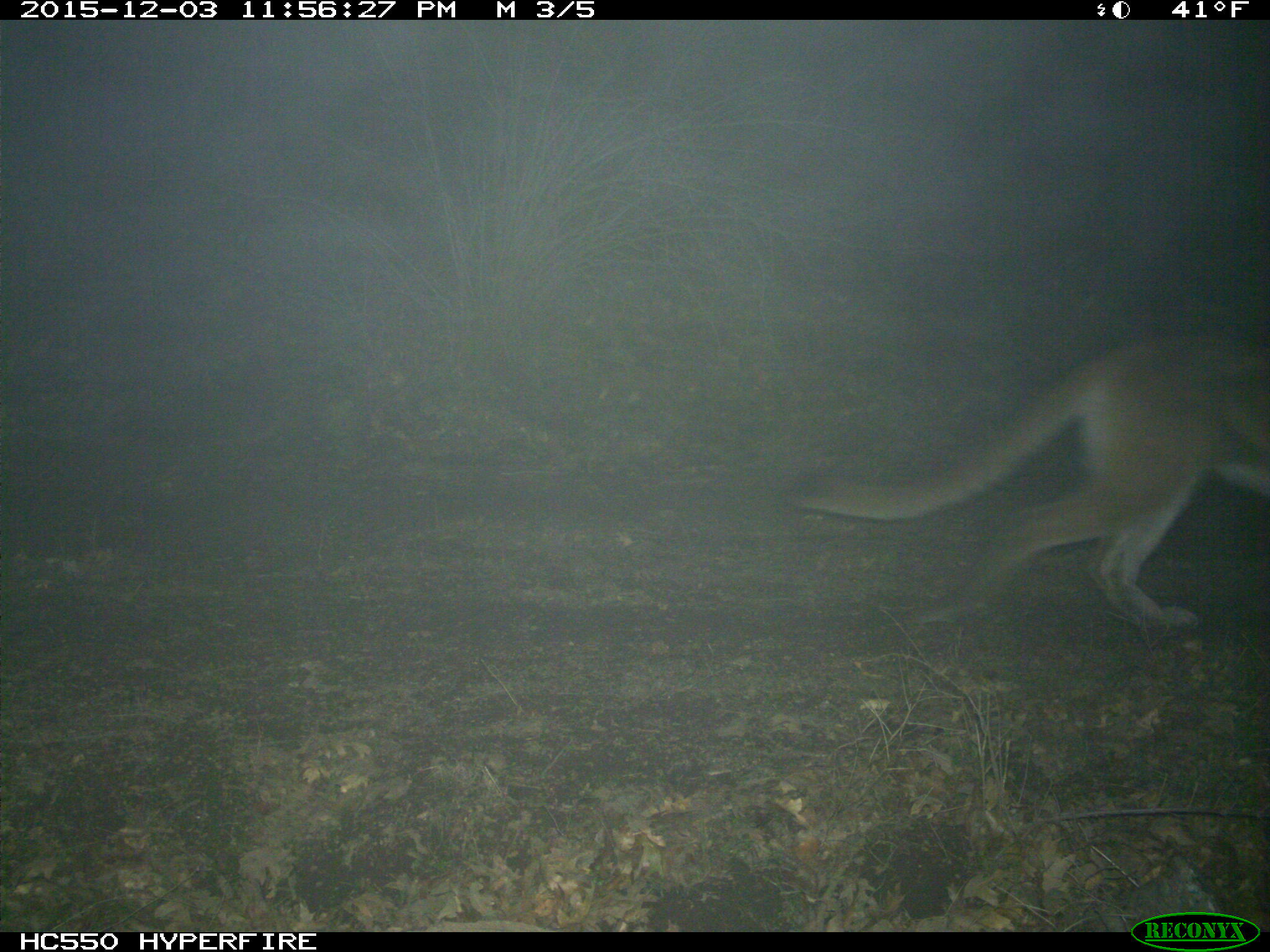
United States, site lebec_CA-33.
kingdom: Animalia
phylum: Chordata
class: Mammalia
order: Carnivora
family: Felidae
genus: Puma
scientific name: Puma concolor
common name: mountain lion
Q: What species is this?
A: Puma concolor (mountain lion).